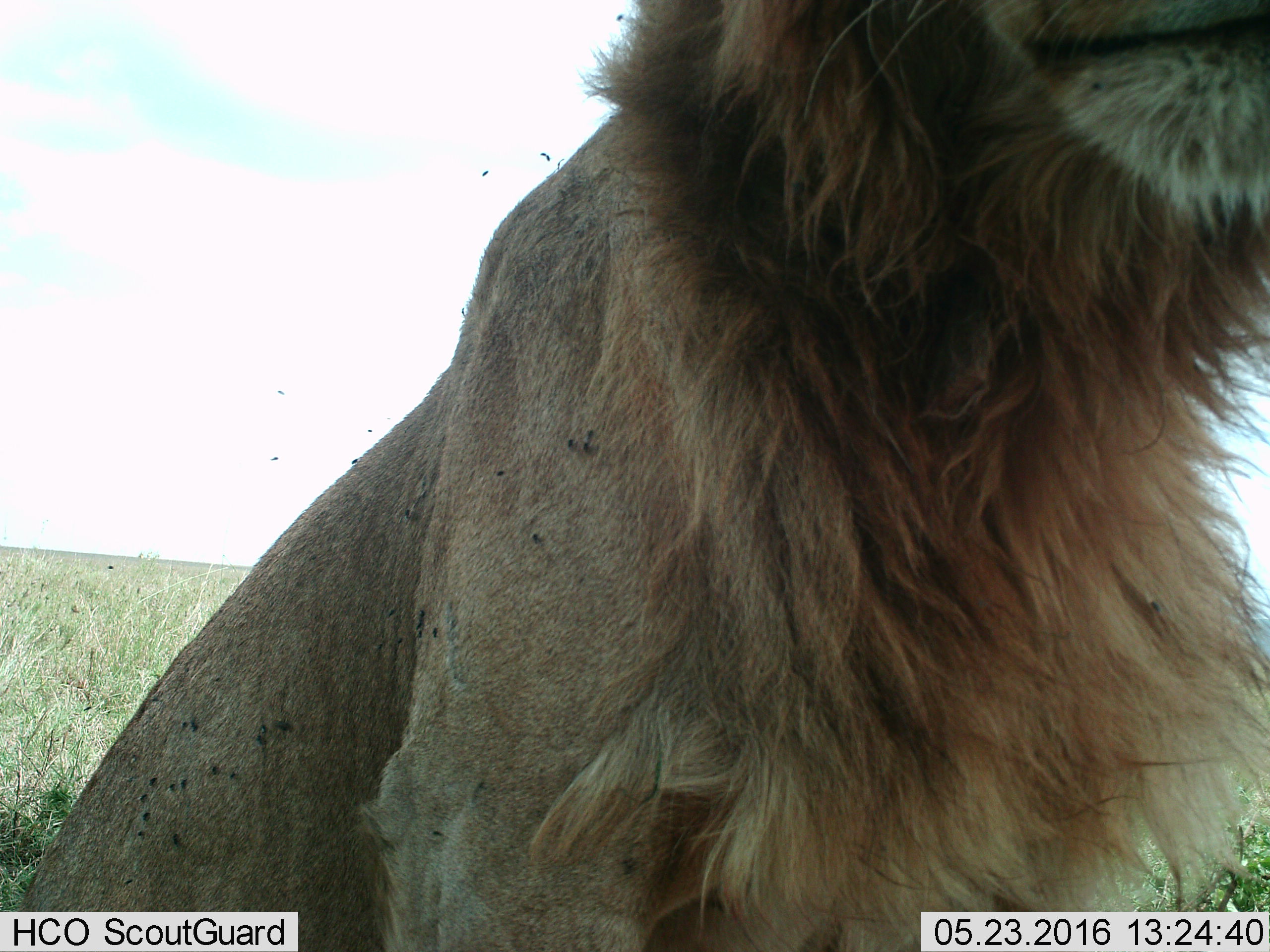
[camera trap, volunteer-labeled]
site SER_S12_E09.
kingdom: Animalia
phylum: Chordata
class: Mammalia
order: Carnivora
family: Felidae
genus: Panthera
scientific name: Panthera leo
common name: lion male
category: lionmale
Lionmale (lion male) (Panthera leo), count 1. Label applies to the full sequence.